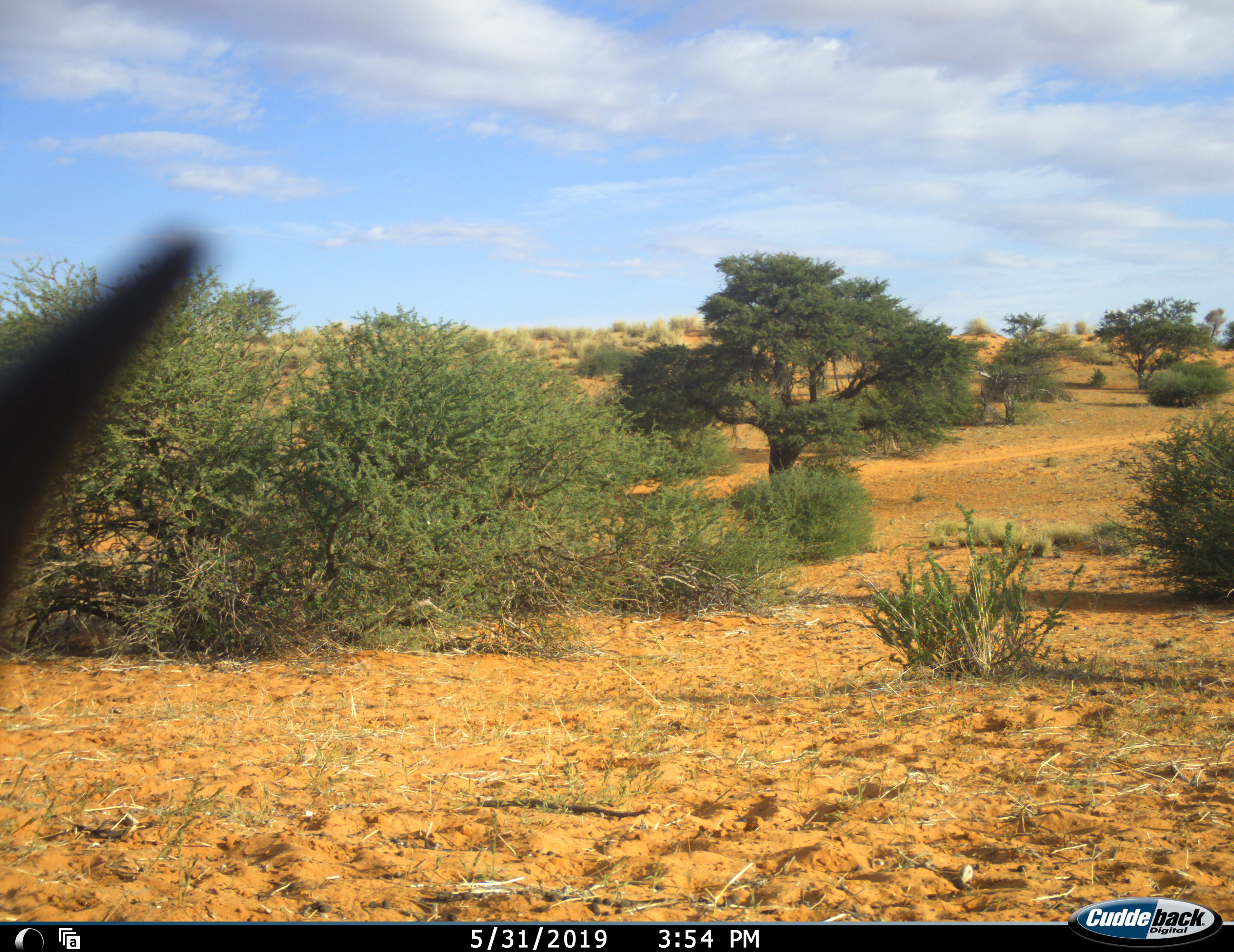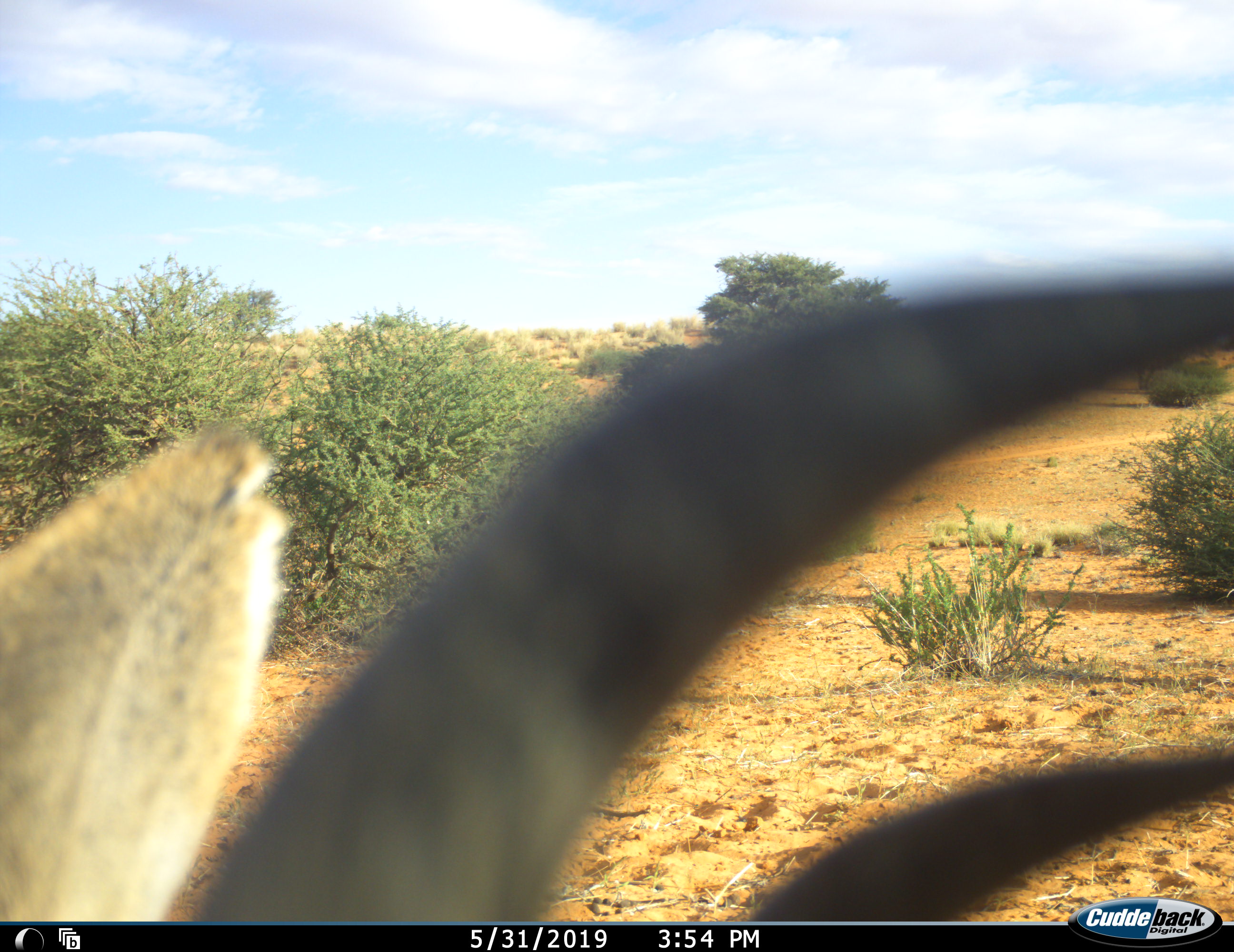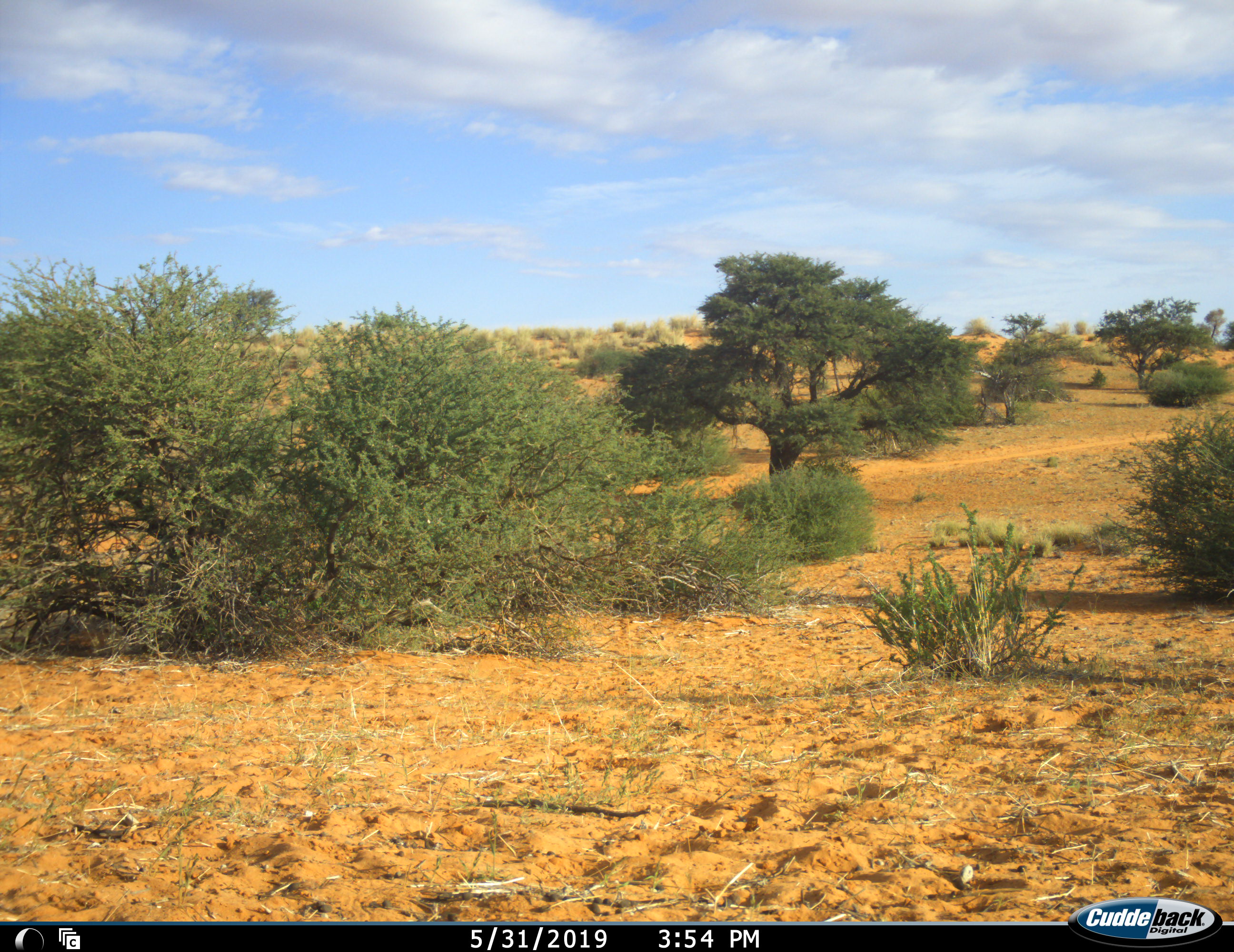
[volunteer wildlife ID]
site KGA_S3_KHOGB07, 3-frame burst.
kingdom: Animalia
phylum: Chordata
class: Mammalia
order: Artiodactyla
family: Bovidae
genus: Antidorcas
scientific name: Antidorcas marsupialis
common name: springbok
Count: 1.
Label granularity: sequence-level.